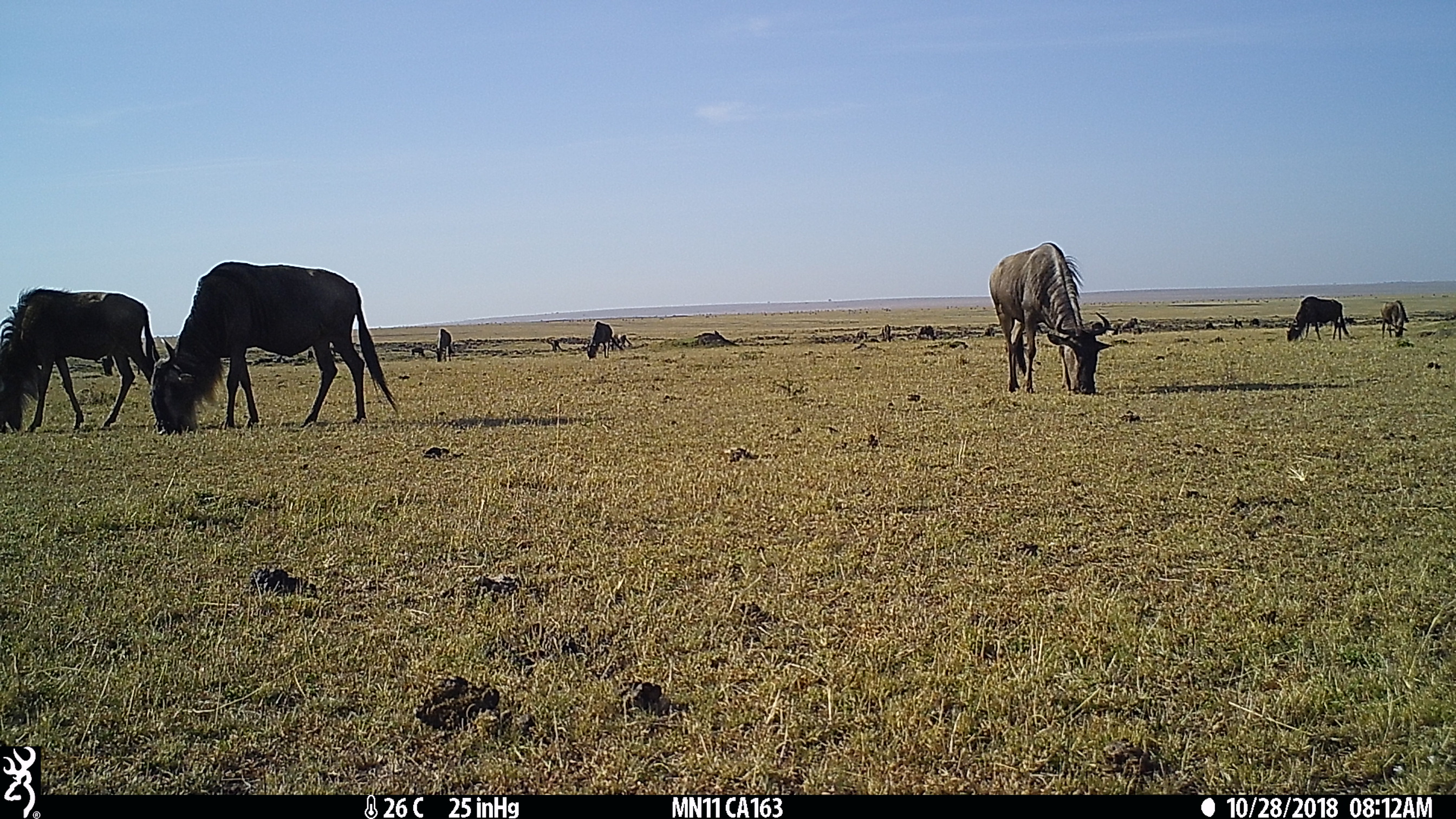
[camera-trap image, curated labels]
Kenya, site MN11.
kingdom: Animalia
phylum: Chordata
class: Mammalia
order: Artiodactyla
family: Bovidae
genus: Connochaetes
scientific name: Connochaetes taurinus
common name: blue wildebeest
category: wildebeest